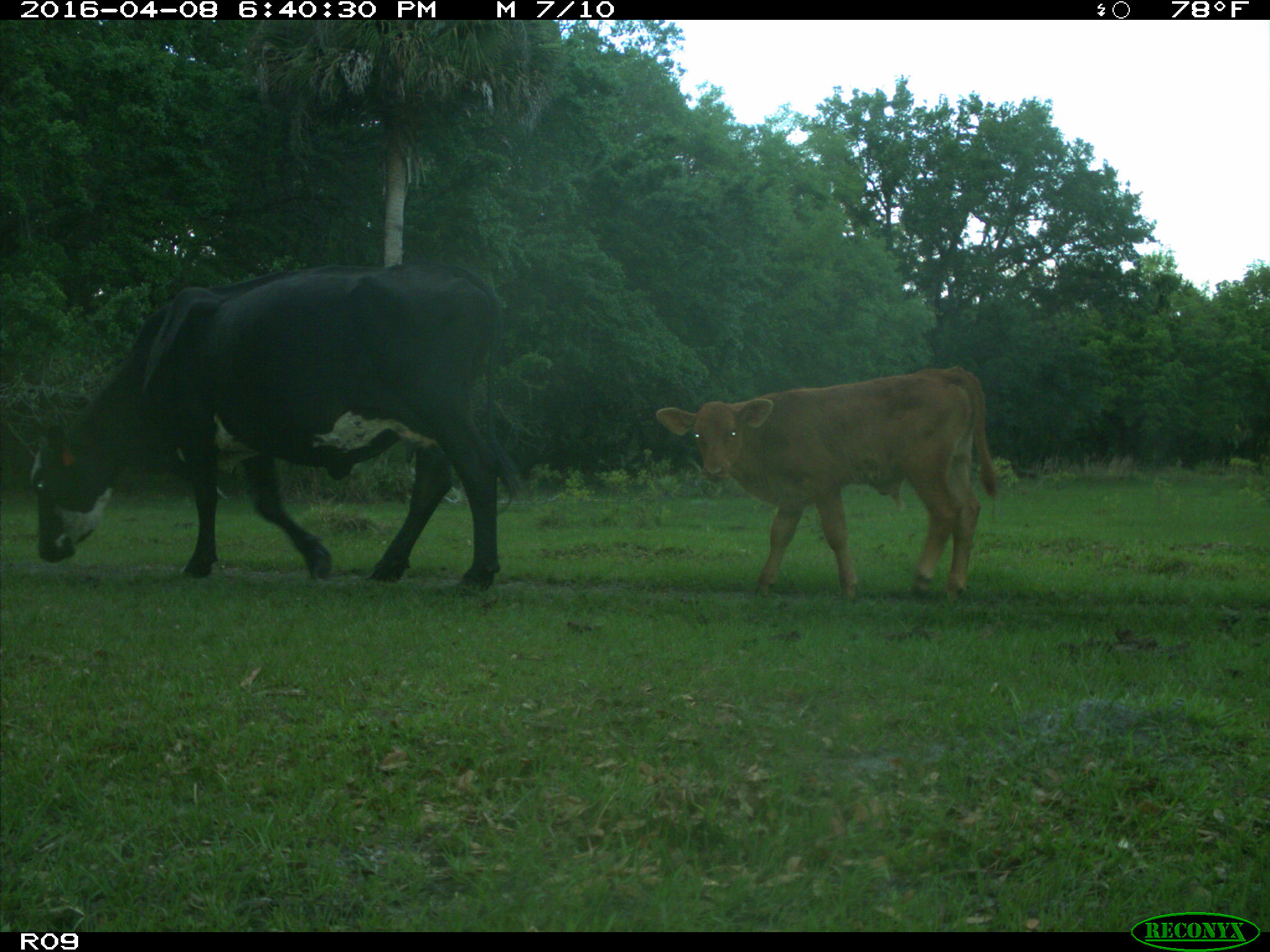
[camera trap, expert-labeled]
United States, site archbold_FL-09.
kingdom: Animalia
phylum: Chordata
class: Mammalia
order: Artiodactyla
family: Bovidae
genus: Bos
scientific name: Bos taurus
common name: domestic cow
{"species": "Bos taurus (domestic cow)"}